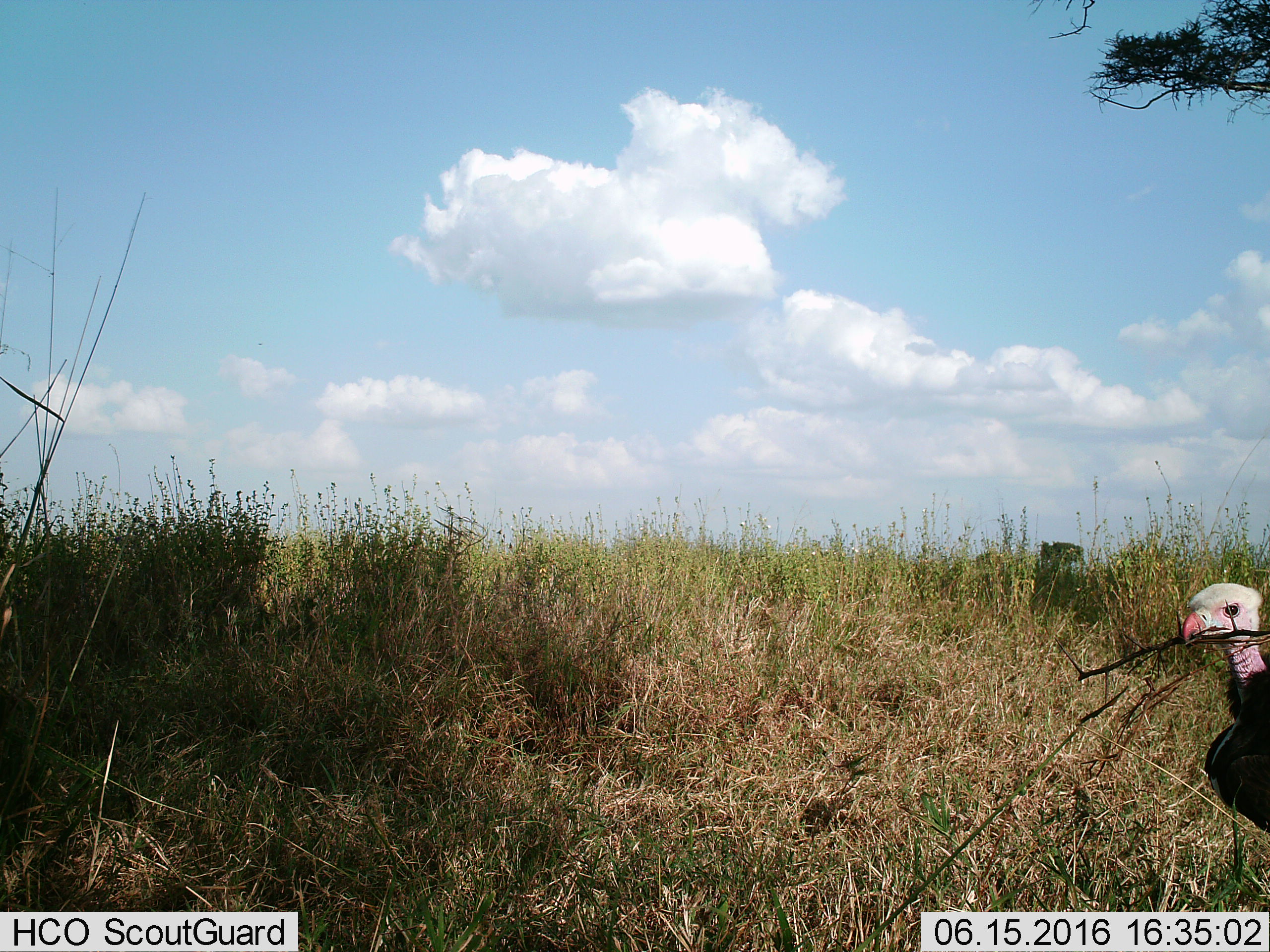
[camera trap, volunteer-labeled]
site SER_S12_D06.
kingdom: Animalia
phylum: Chordata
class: Aves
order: Accipitriformes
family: Accipitridae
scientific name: Accipitridae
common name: vulture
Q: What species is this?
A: Vulture (Accipitridae).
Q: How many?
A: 1.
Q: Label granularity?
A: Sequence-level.